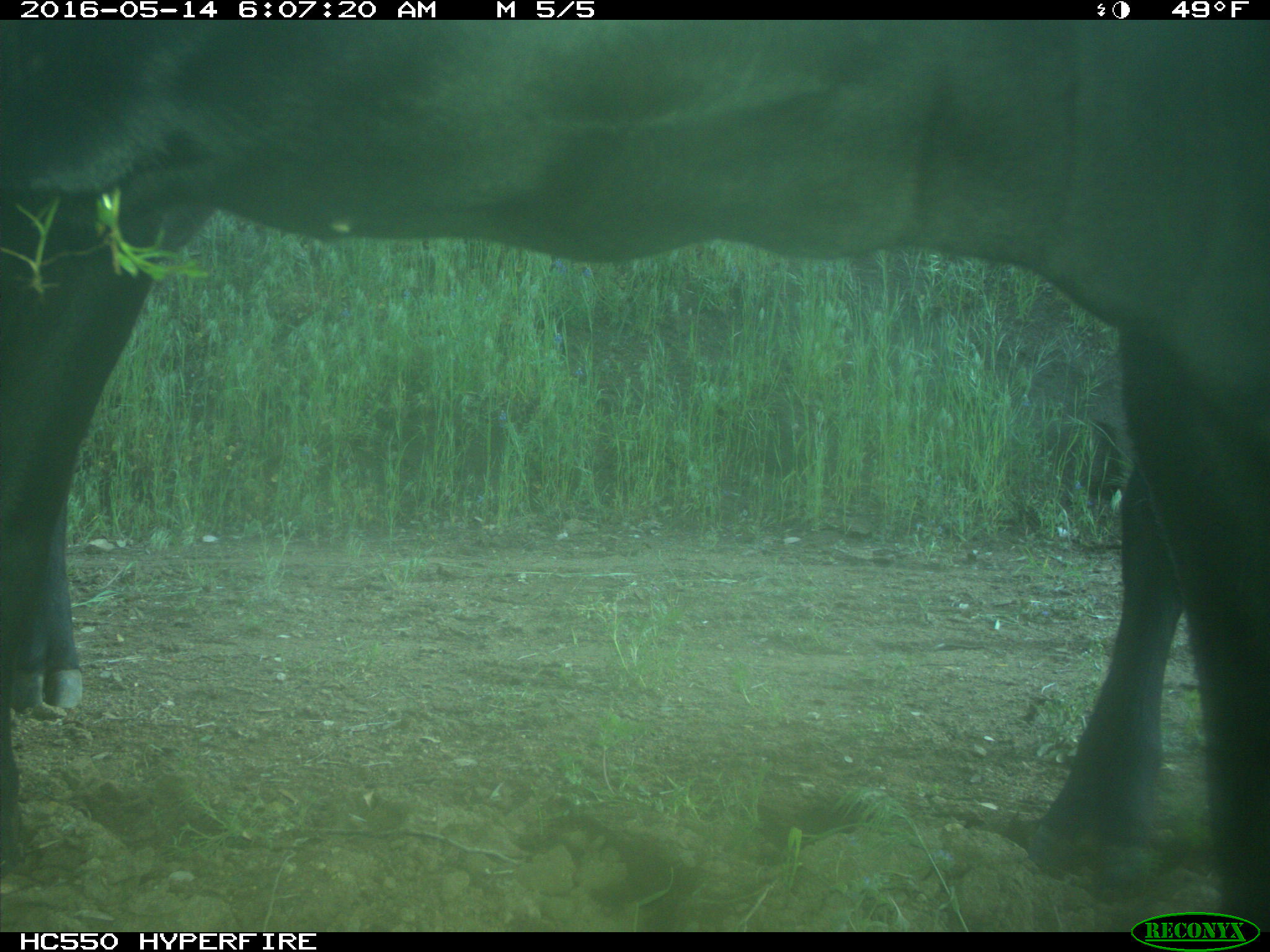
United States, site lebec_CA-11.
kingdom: Animalia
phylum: Chordata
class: Mammalia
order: Artiodactyla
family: Bovidae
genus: Bos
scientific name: Bos taurus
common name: domestic cow